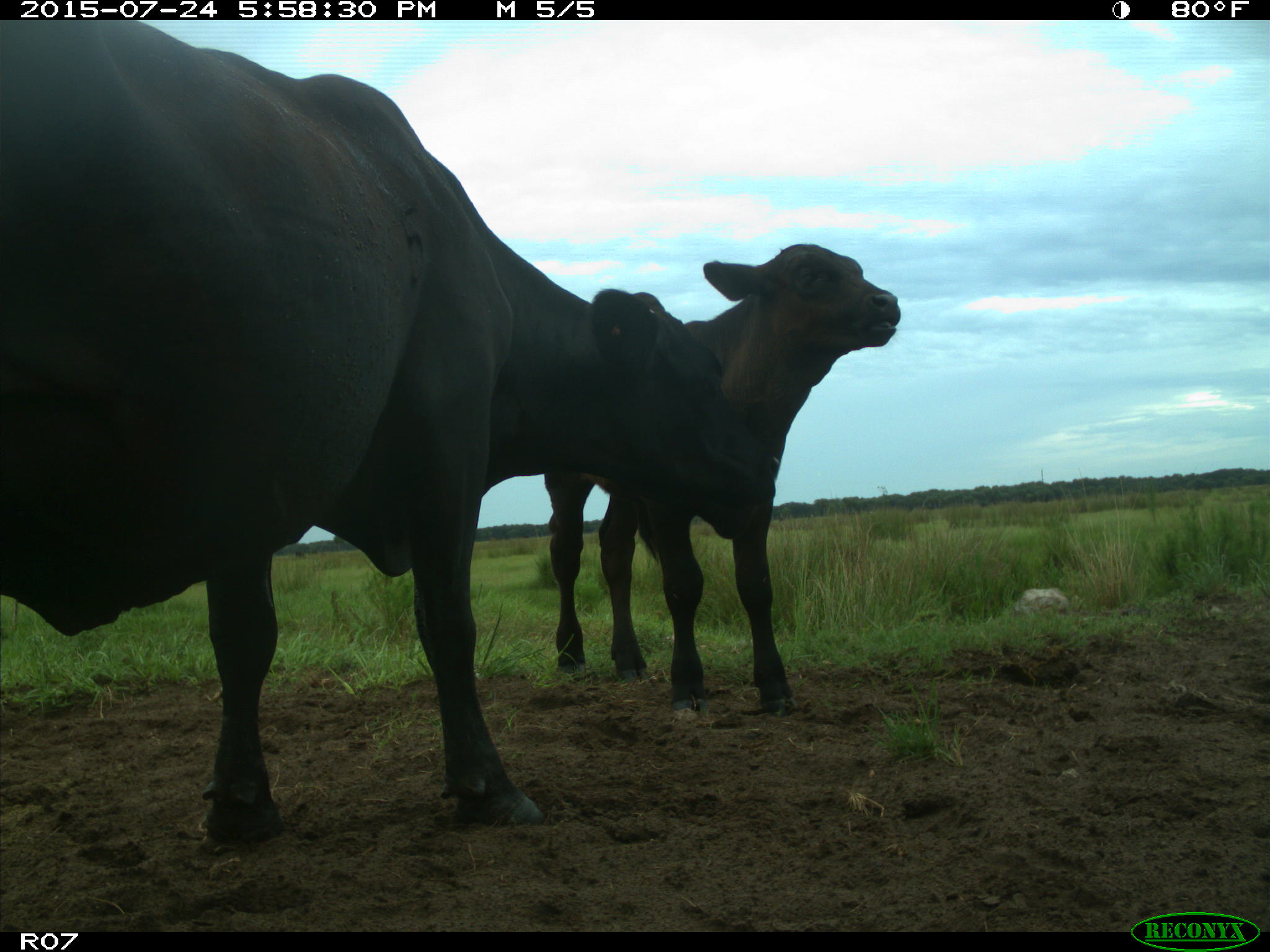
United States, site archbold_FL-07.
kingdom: Animalia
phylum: Chordata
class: Mammalia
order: Artiodactyla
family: Bovidae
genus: Bos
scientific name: Bos taurus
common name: domestic cow